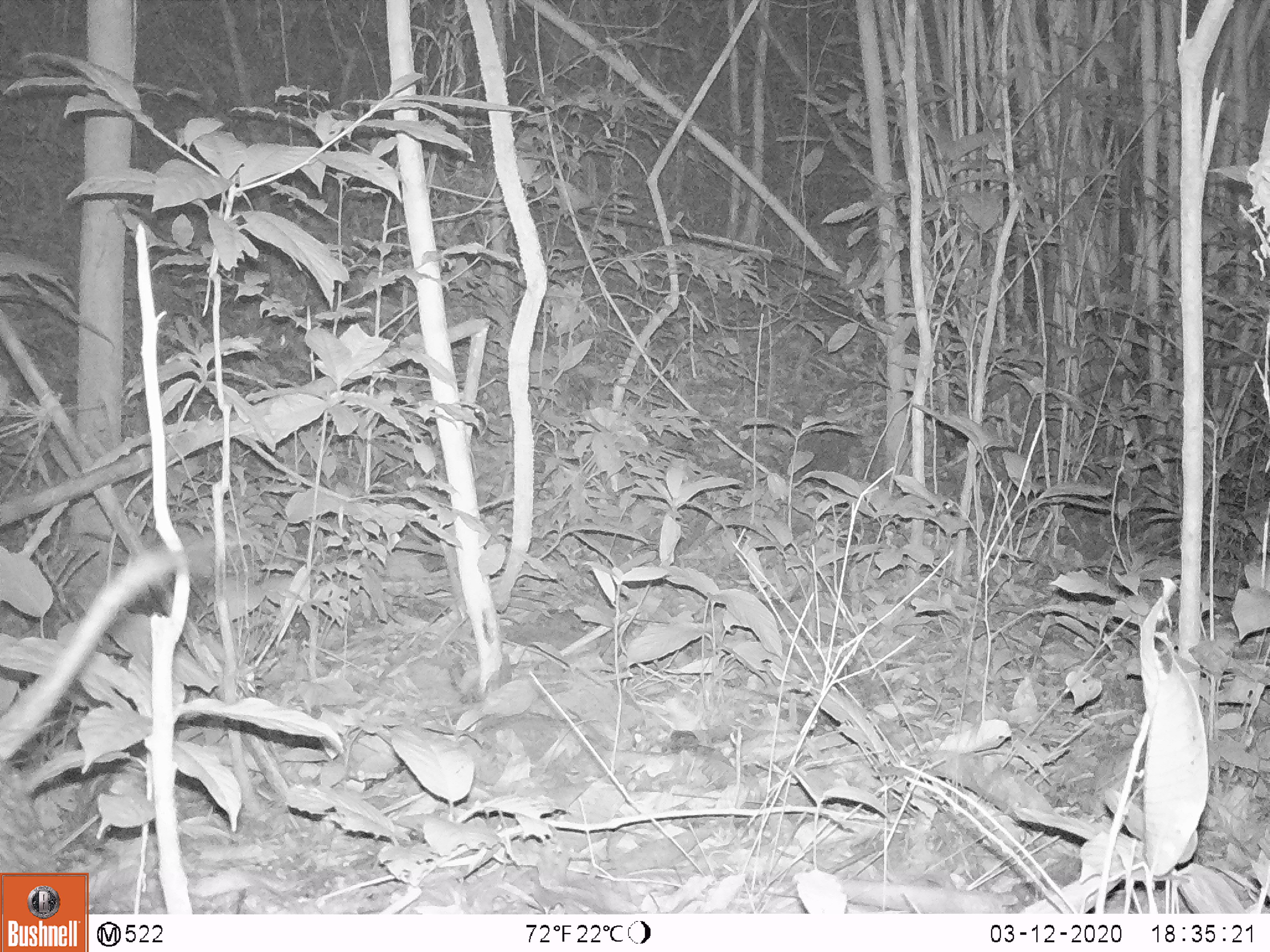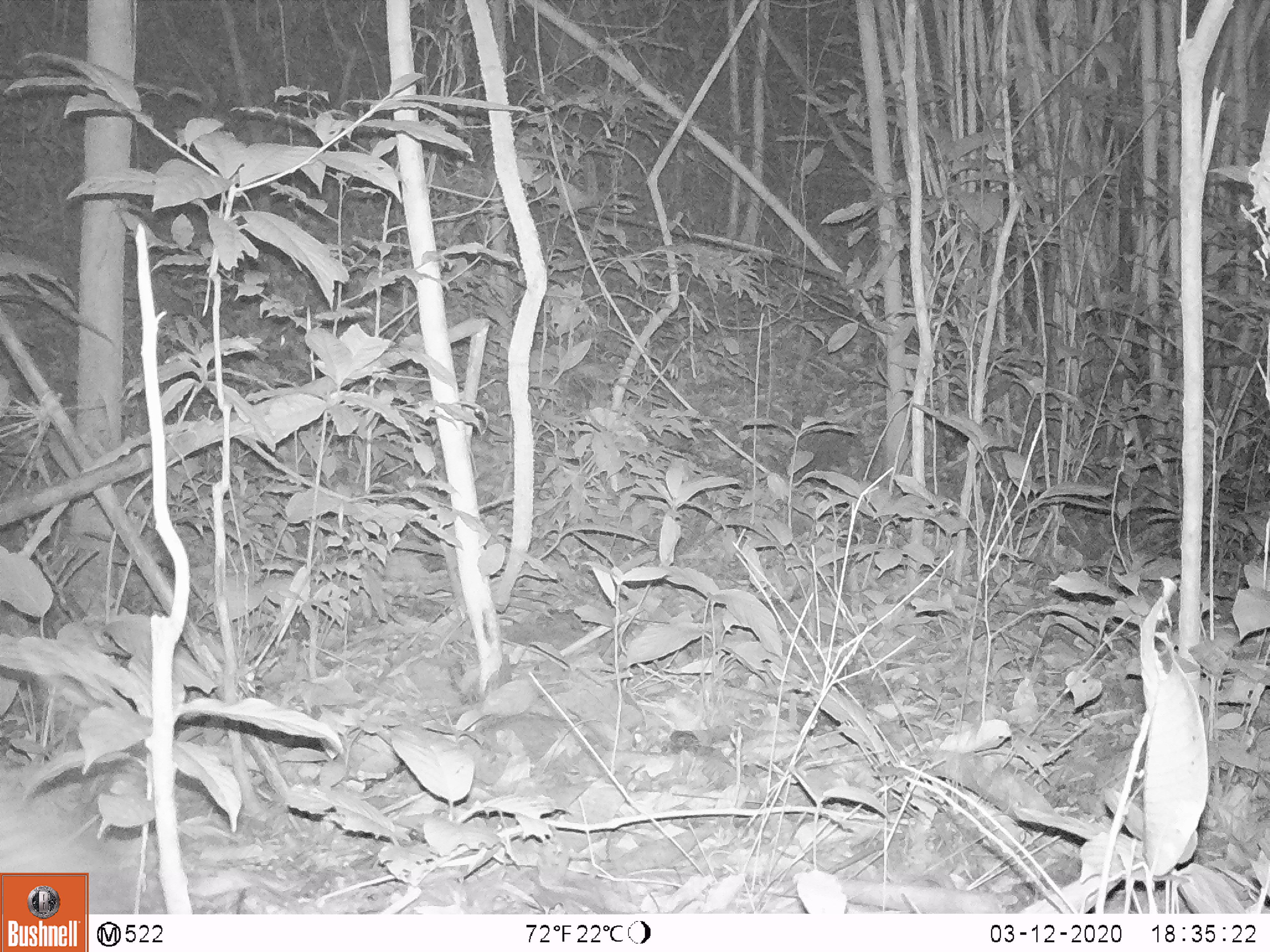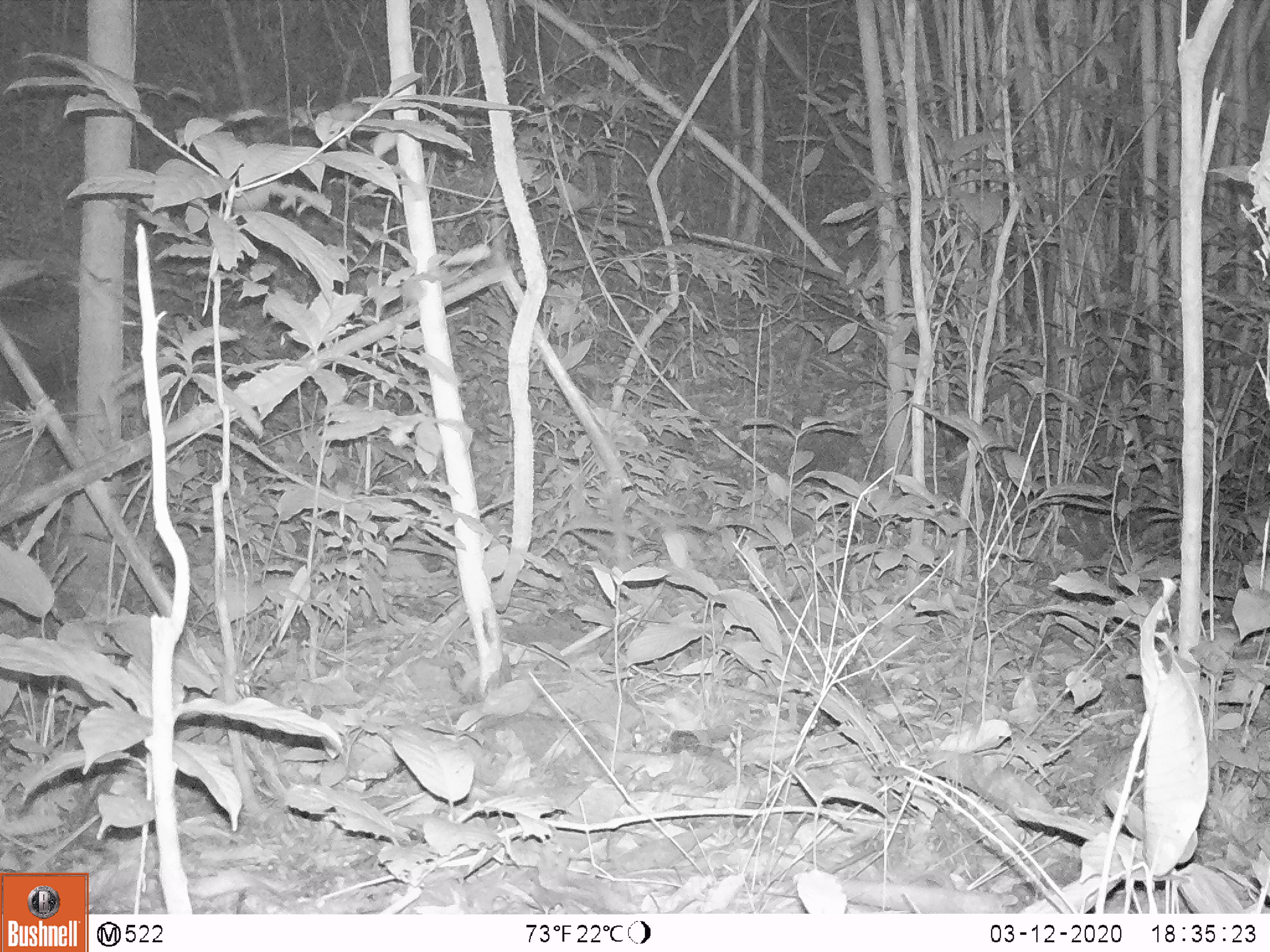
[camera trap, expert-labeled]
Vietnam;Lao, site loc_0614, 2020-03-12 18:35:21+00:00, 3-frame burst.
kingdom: Animalia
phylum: Chordata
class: Mammalia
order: Artiodactyla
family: Suidae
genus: Sus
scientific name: Sus scrofa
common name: eurasian wild pig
Eurasian wild pig (Sus scrofa). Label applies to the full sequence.